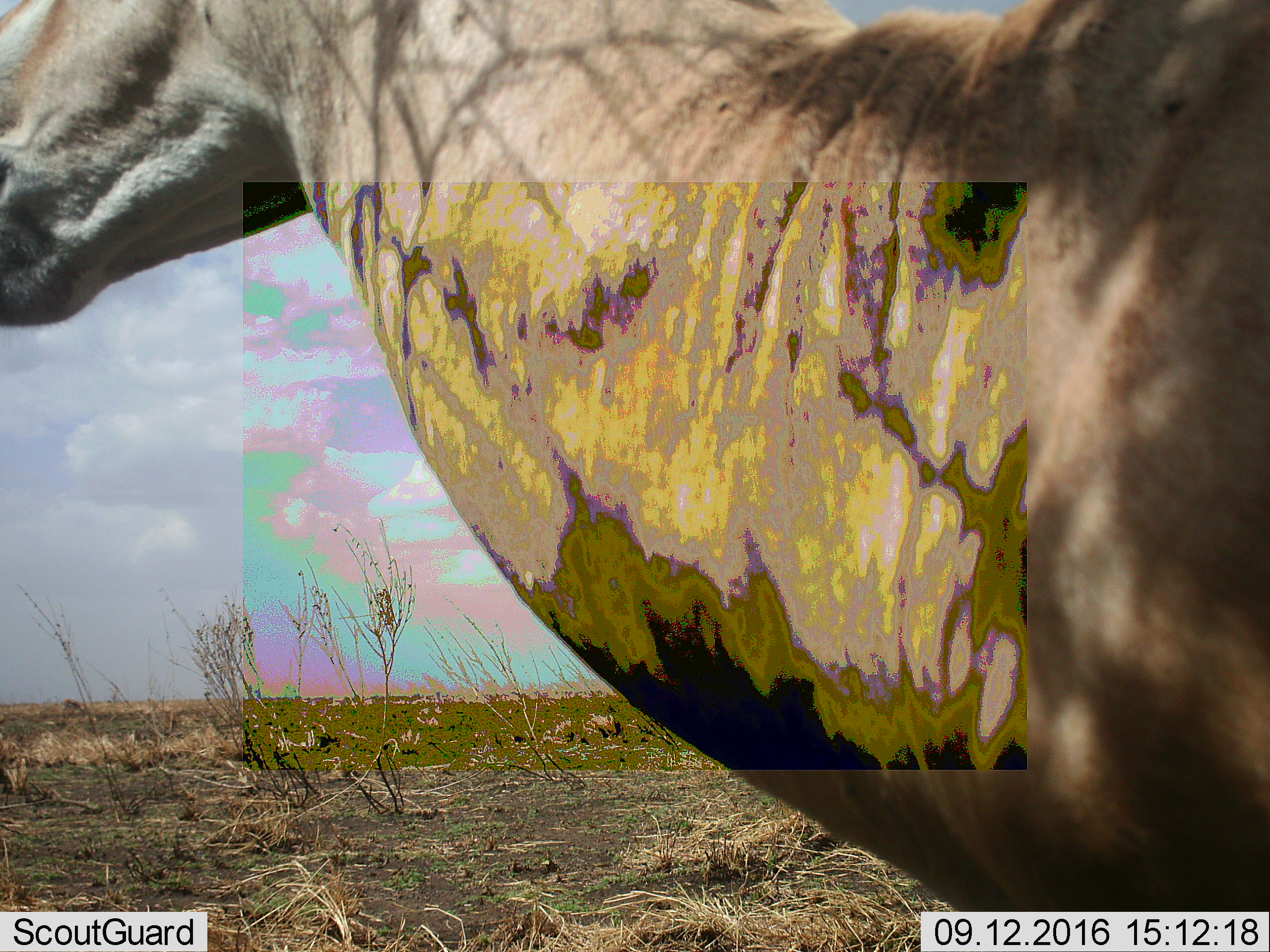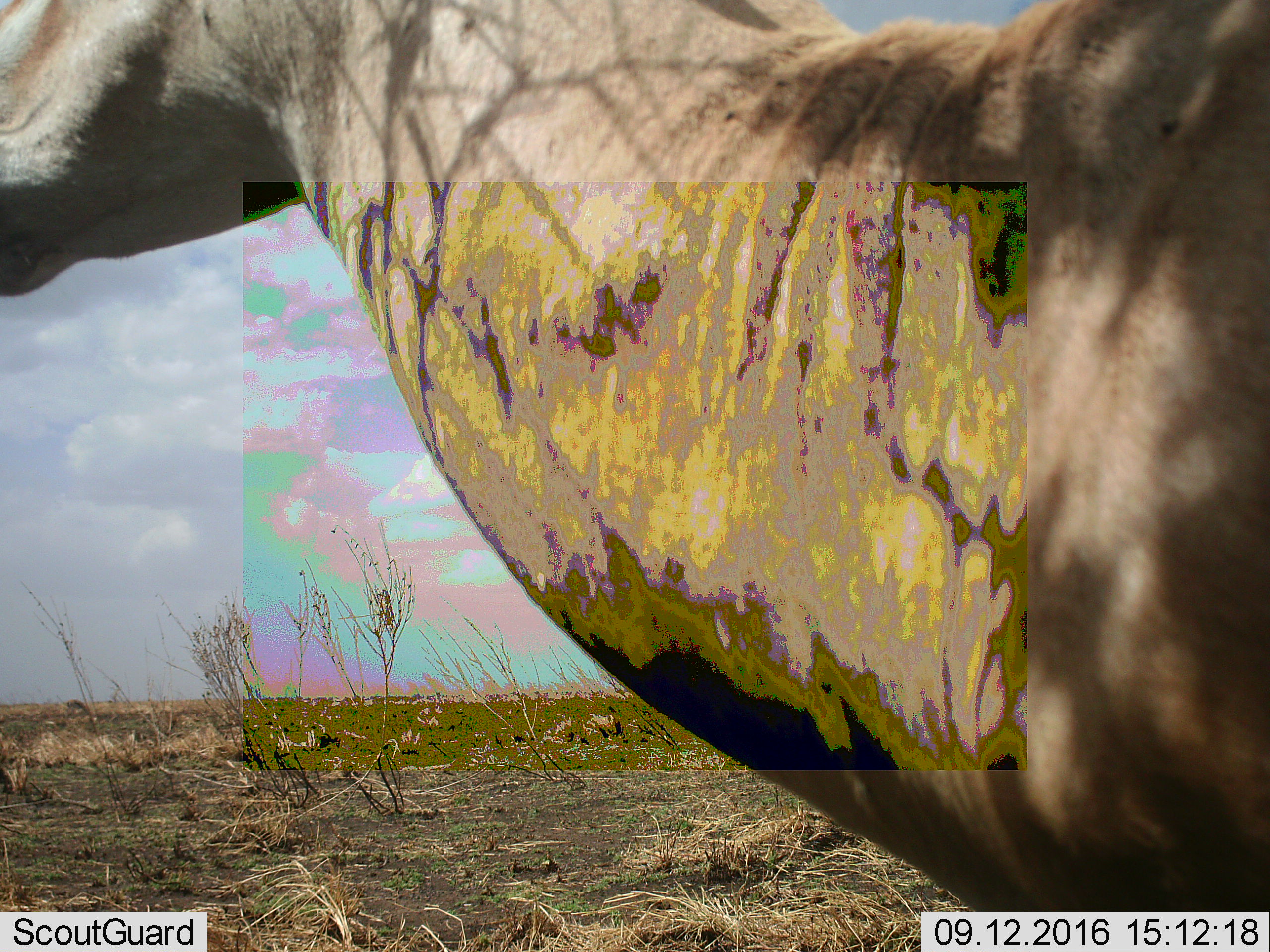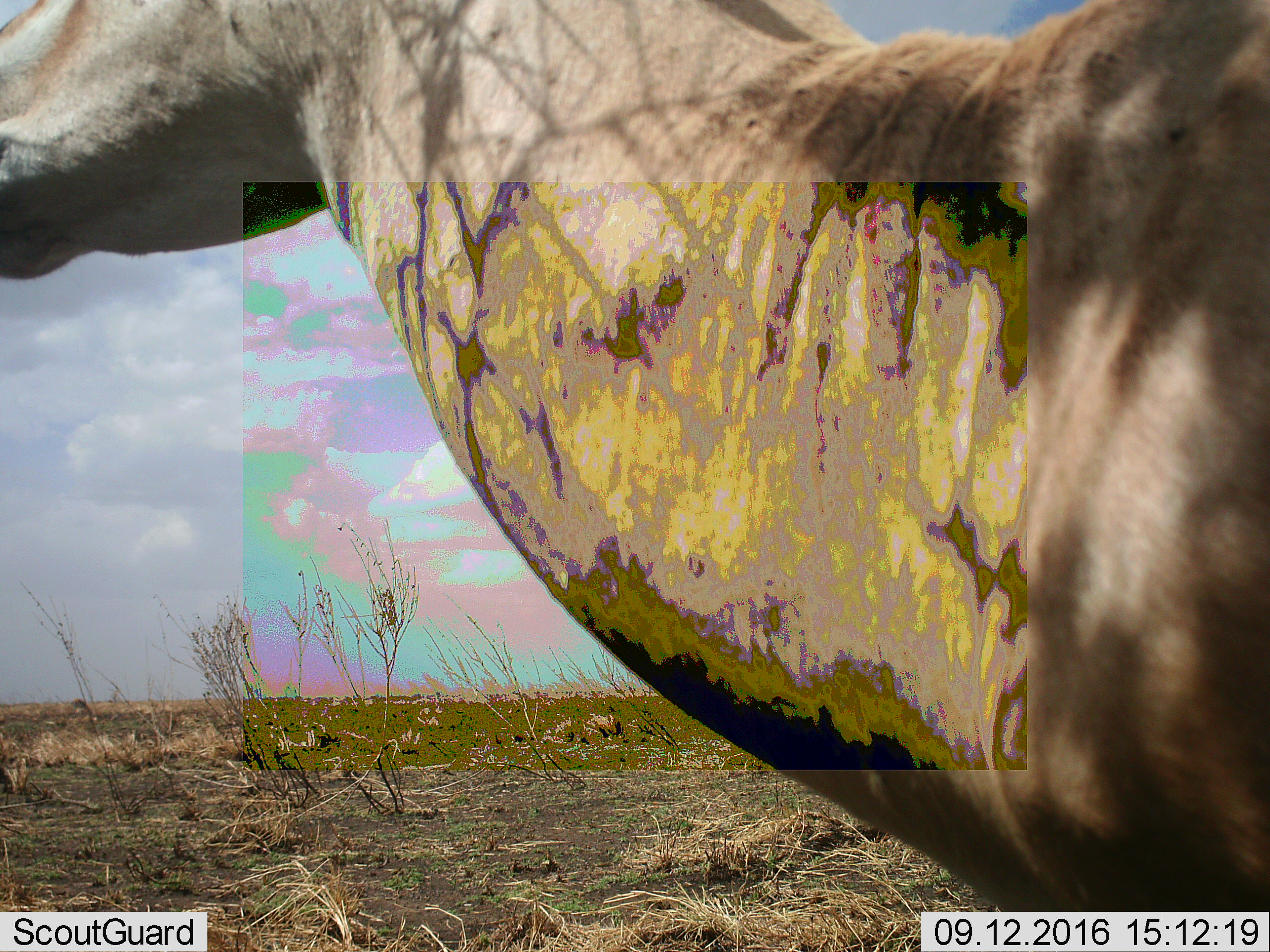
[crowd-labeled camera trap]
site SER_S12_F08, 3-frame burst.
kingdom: Animalia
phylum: Chordata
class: Mammalia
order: Artiodactyla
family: Bovidae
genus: Nanger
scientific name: Nanger granti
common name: grant's gazelle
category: gazellegrants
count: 1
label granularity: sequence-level